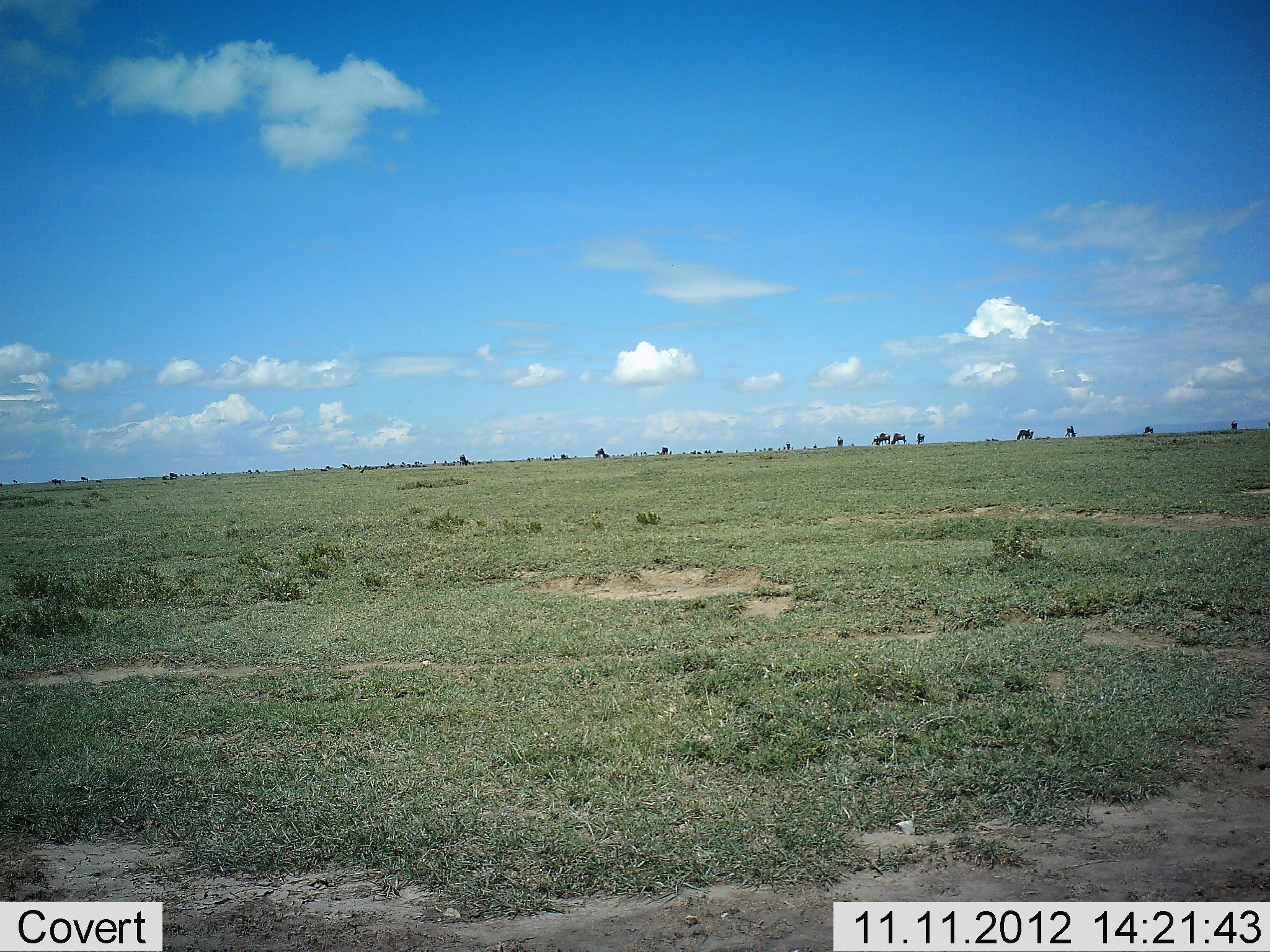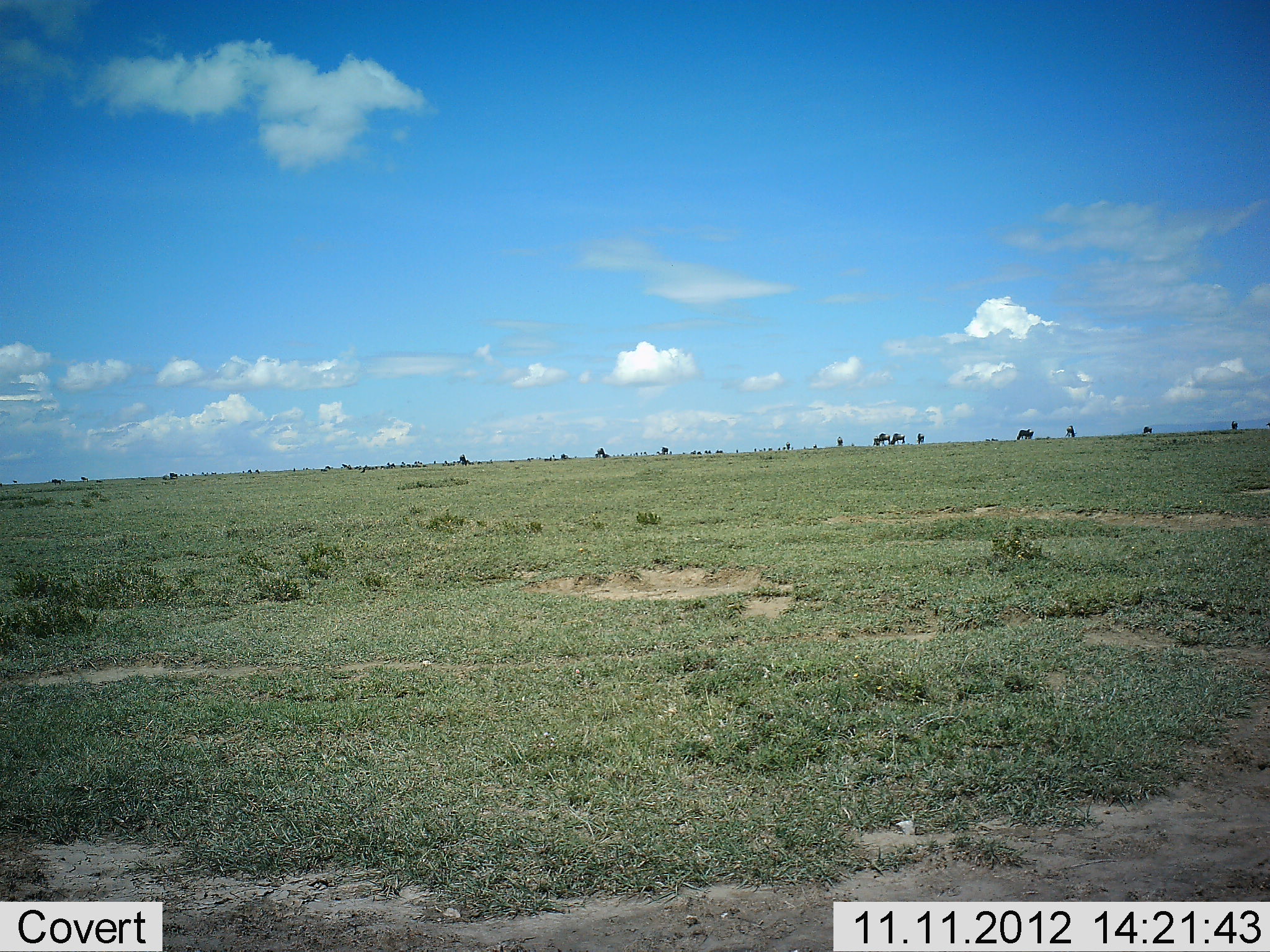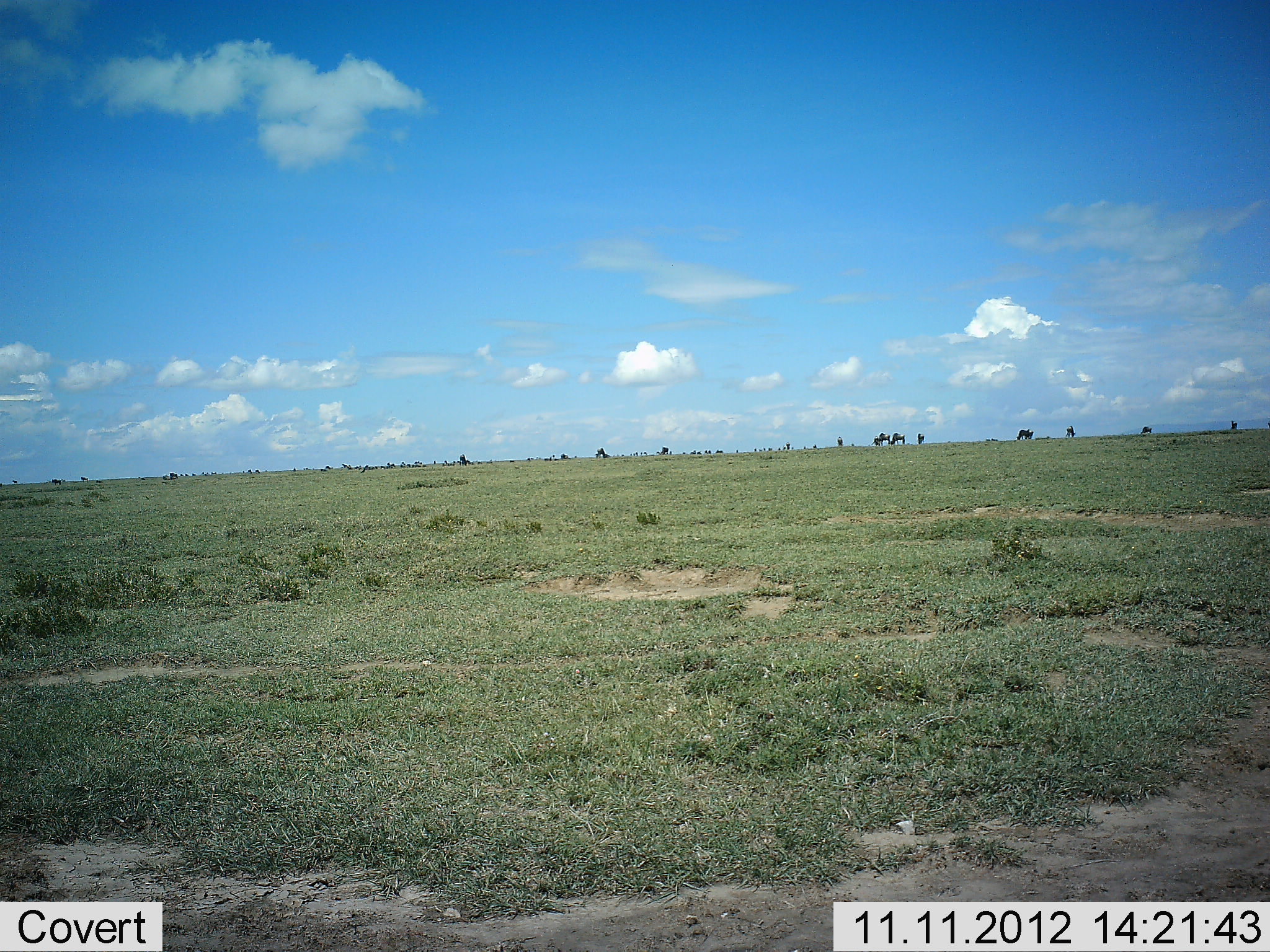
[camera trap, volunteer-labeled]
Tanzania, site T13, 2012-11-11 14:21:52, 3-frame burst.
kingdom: Animalia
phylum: Chordata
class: Mammalia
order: Artiodactyla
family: Bovidae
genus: Connochaetes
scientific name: Connochaetes taurinus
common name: blue wildebeest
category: wildebeest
Wildebeest (blue wildebeest) (Connochaetes taurinus), count 11-50. Behavior (volunteer vote fractions): standing 70%, resting 0%, moving 20%, interacting 0%. Young present (vote fraction): 0%. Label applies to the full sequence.